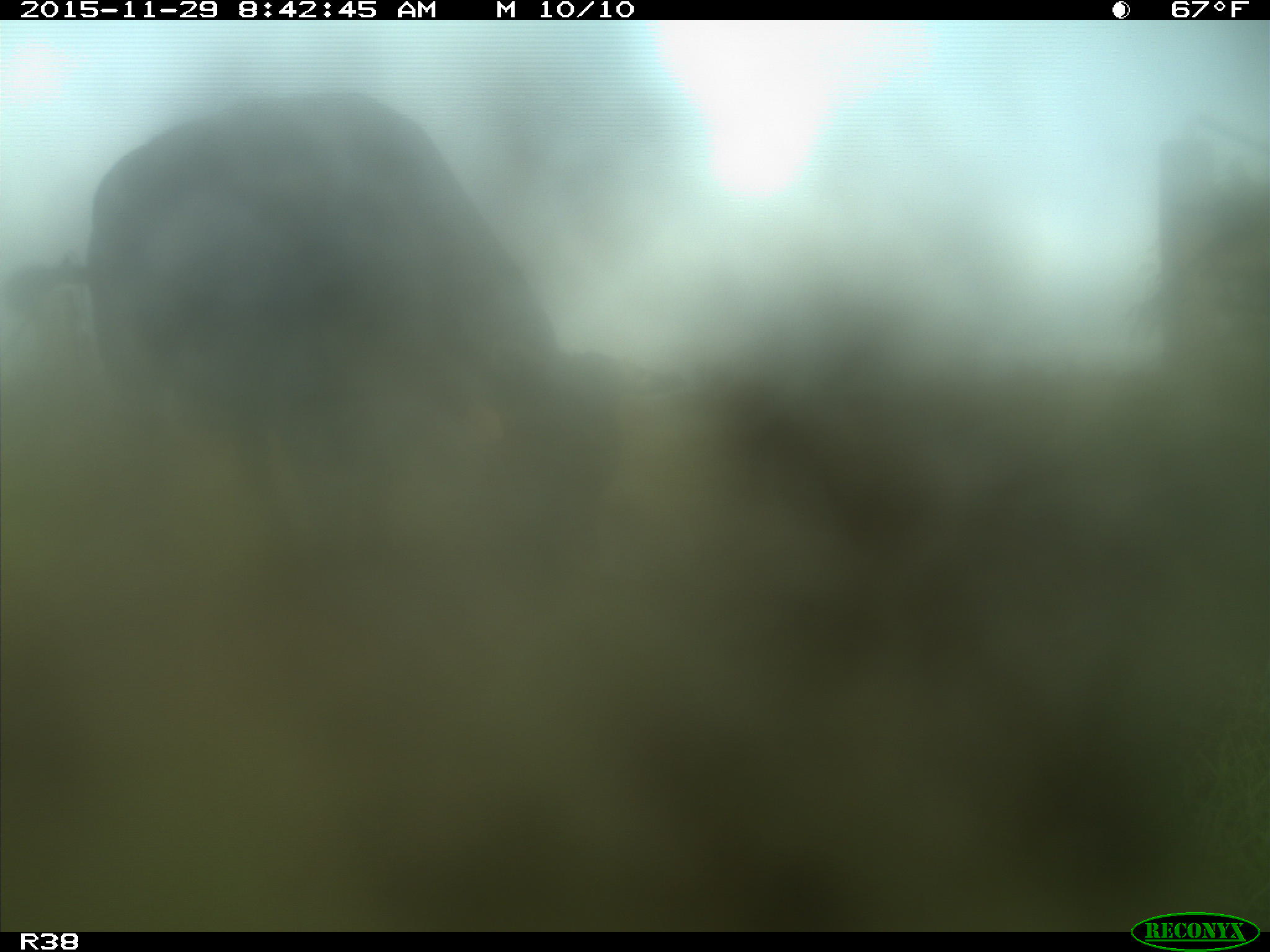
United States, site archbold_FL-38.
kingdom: Animalia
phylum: Chordata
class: Mammalia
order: Artiodactyla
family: Bovidae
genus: Bos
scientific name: Bos taurus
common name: domestic cow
Bos taurus (domestic cow).